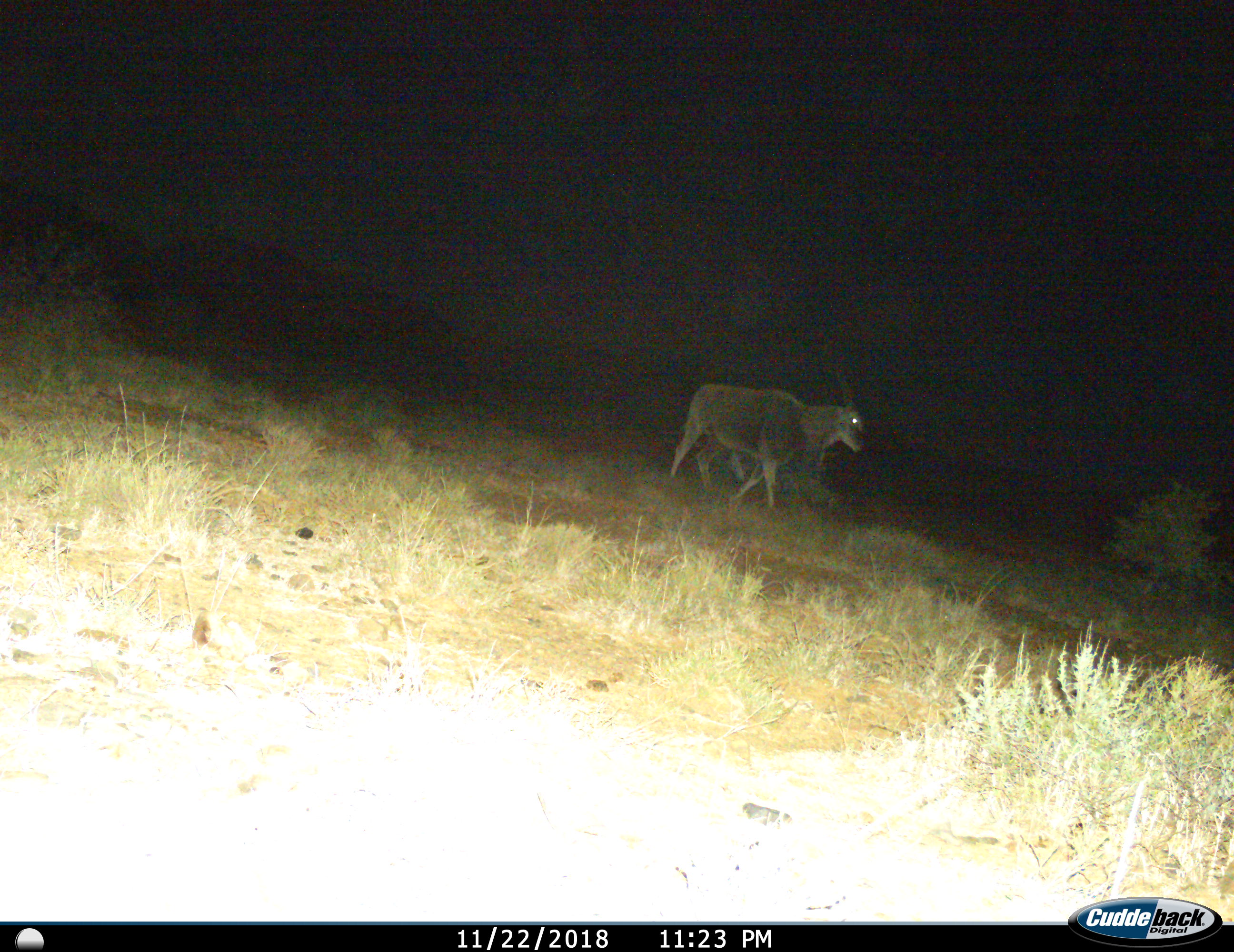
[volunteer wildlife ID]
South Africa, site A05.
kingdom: Animalia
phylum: Chordata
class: Mammalia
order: Artiodactyla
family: Bovidae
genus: Tragelaphus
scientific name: Tragelaphus oryx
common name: eland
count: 1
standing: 0%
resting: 0%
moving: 100%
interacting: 0%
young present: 0%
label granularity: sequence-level